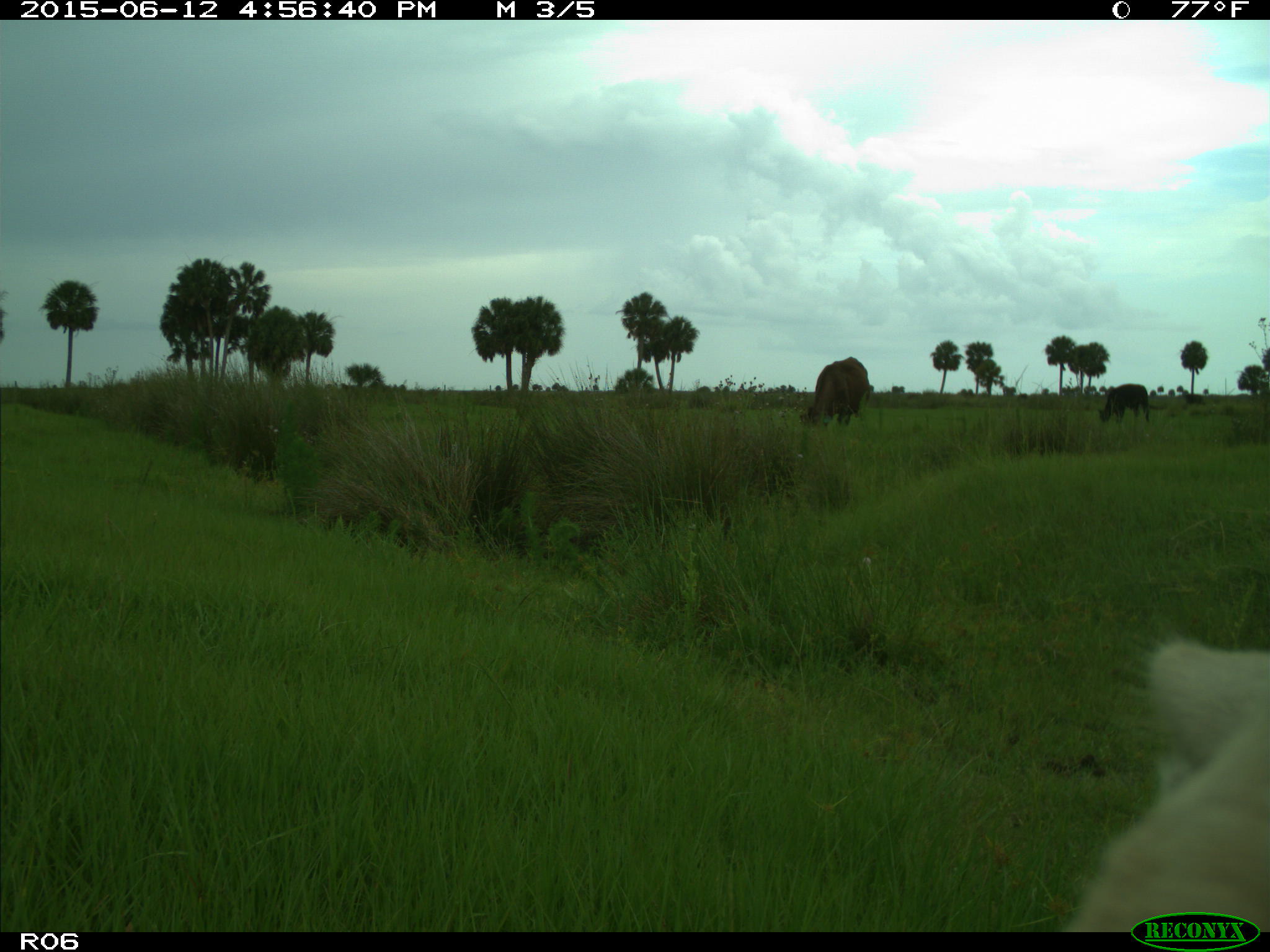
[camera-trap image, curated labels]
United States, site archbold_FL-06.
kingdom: Animalia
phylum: Chordata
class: Mammalia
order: Artiodactyla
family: Bovidae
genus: Bos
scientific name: Bos taurus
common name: domestic cow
Bos taurus (domestic cow).